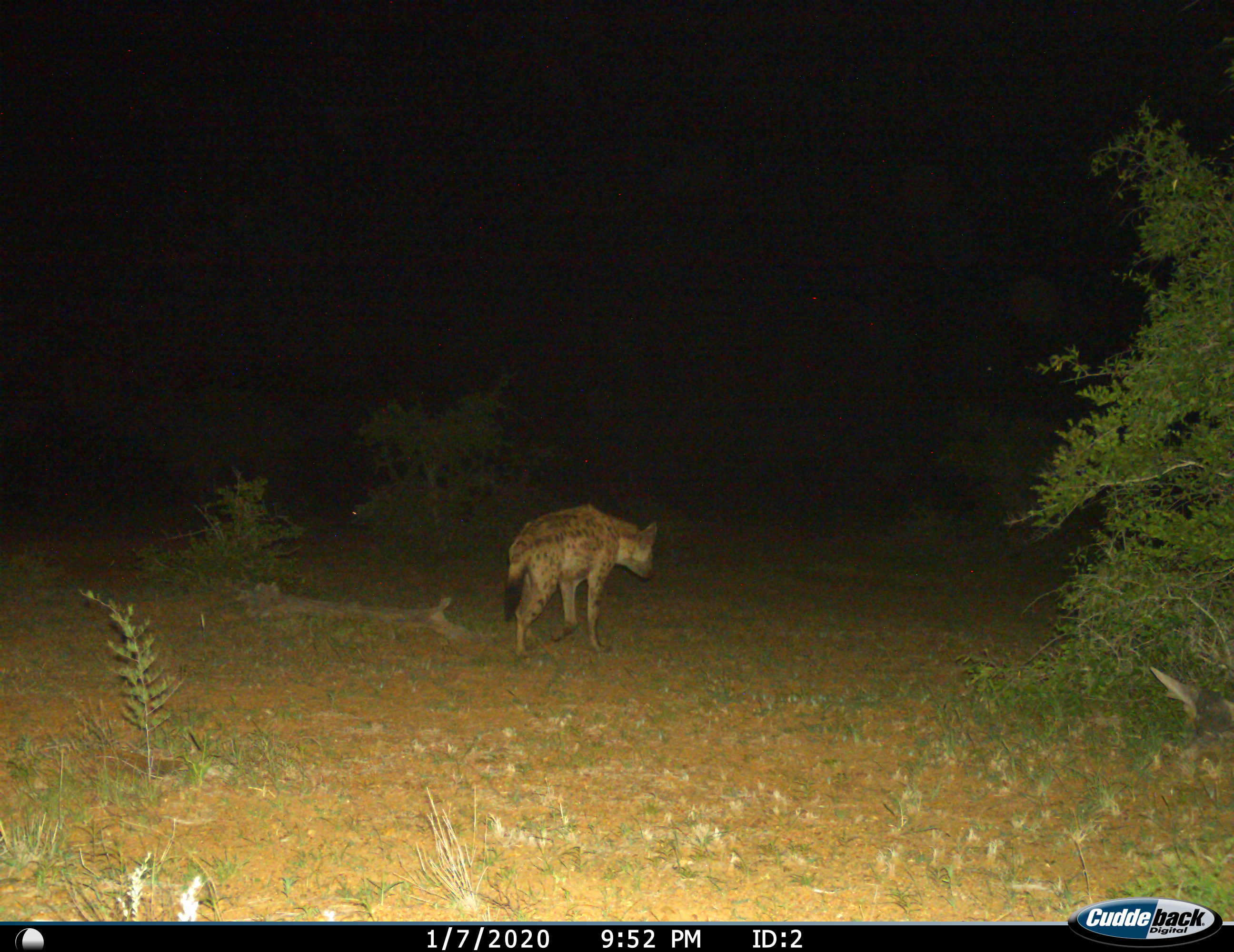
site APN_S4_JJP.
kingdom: Animalia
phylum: Chordata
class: Mammalia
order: Carnivora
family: Hyaenidae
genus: Crocuta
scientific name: Crocuta crocuta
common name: spotted hyena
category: hyenaspotted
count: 1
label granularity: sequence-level